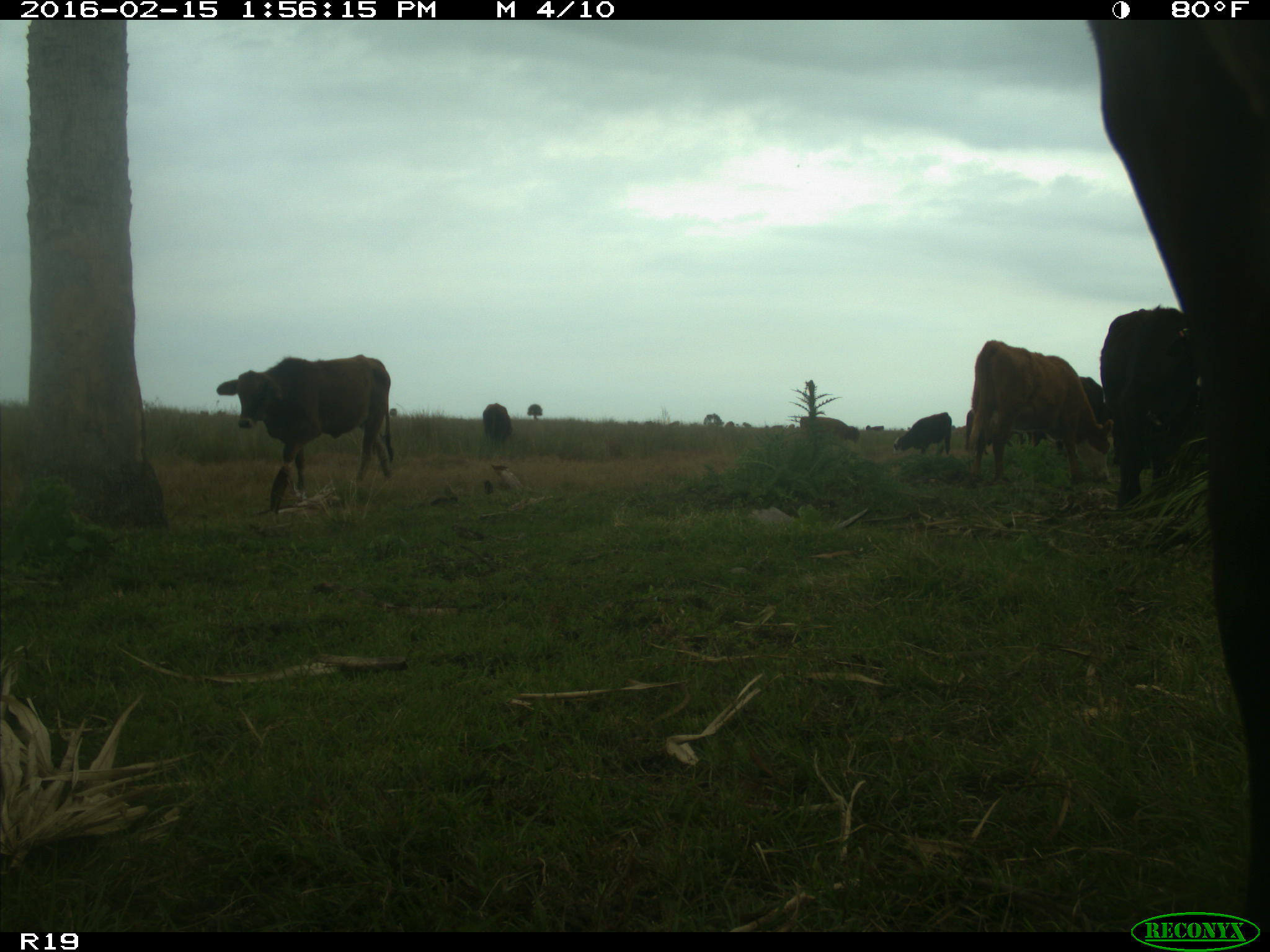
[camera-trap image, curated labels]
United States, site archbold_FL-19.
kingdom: Animalia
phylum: Chordata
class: Mammalia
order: Artiodactyla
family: Bovidae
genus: Bos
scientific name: Bos taurus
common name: domestic cow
Bos taurus (domestic cow).